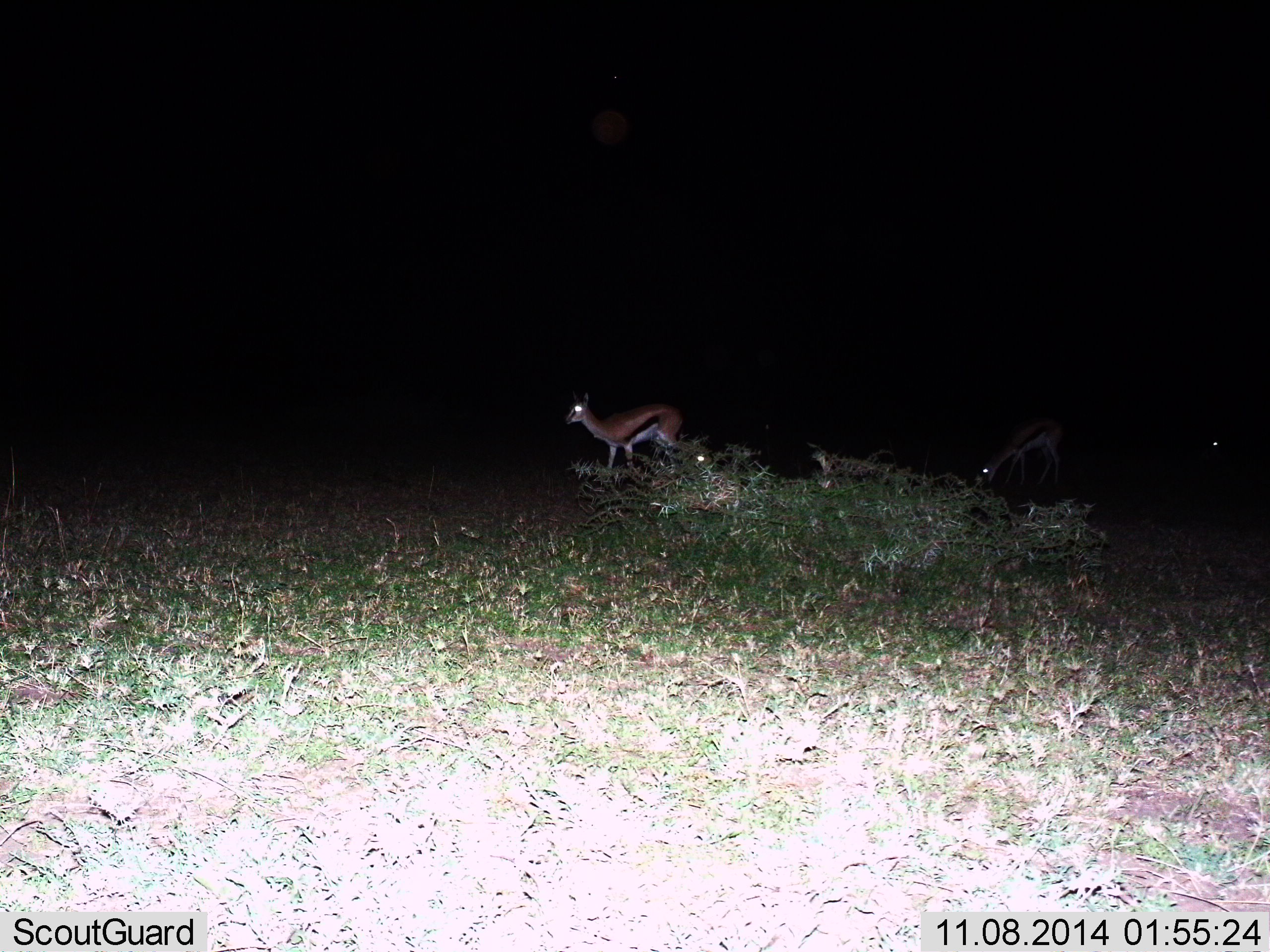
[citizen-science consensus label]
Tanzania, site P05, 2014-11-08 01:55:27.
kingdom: Animalia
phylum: Chordata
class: Mammalia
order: Artiodactyla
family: Bovidae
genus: Eudorcas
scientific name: Eudorcas thomsonii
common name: thomson's gazelle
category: gazellethomsons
Gazellethomsons (thomson's gazelle) (Eudorcas thomsonii), count 3. Behavior (volunteer vote fractions): standing 80%, resting 10%, moving 20%, interacting 0%. Young present (vote fraction): 0%. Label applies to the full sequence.